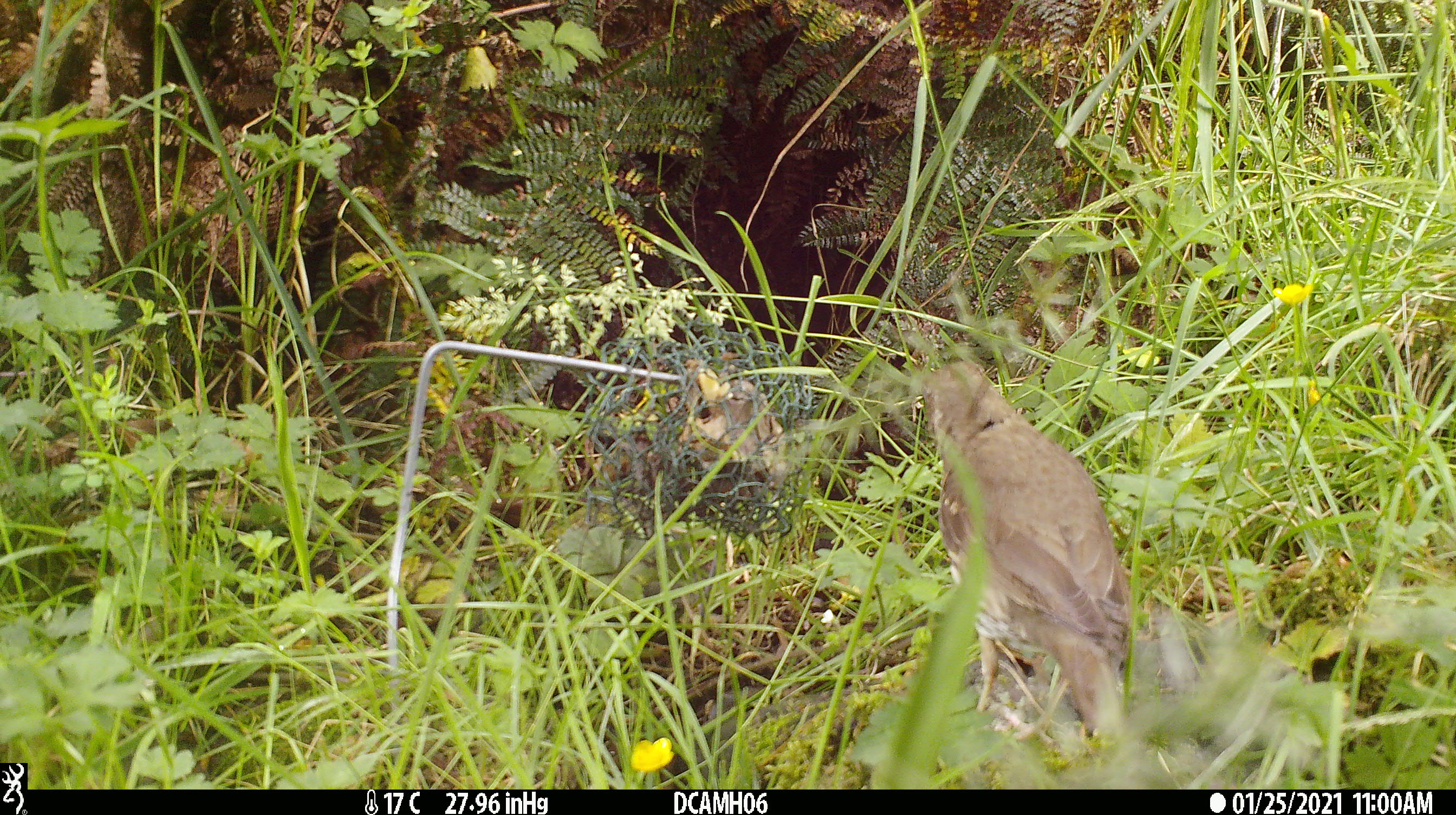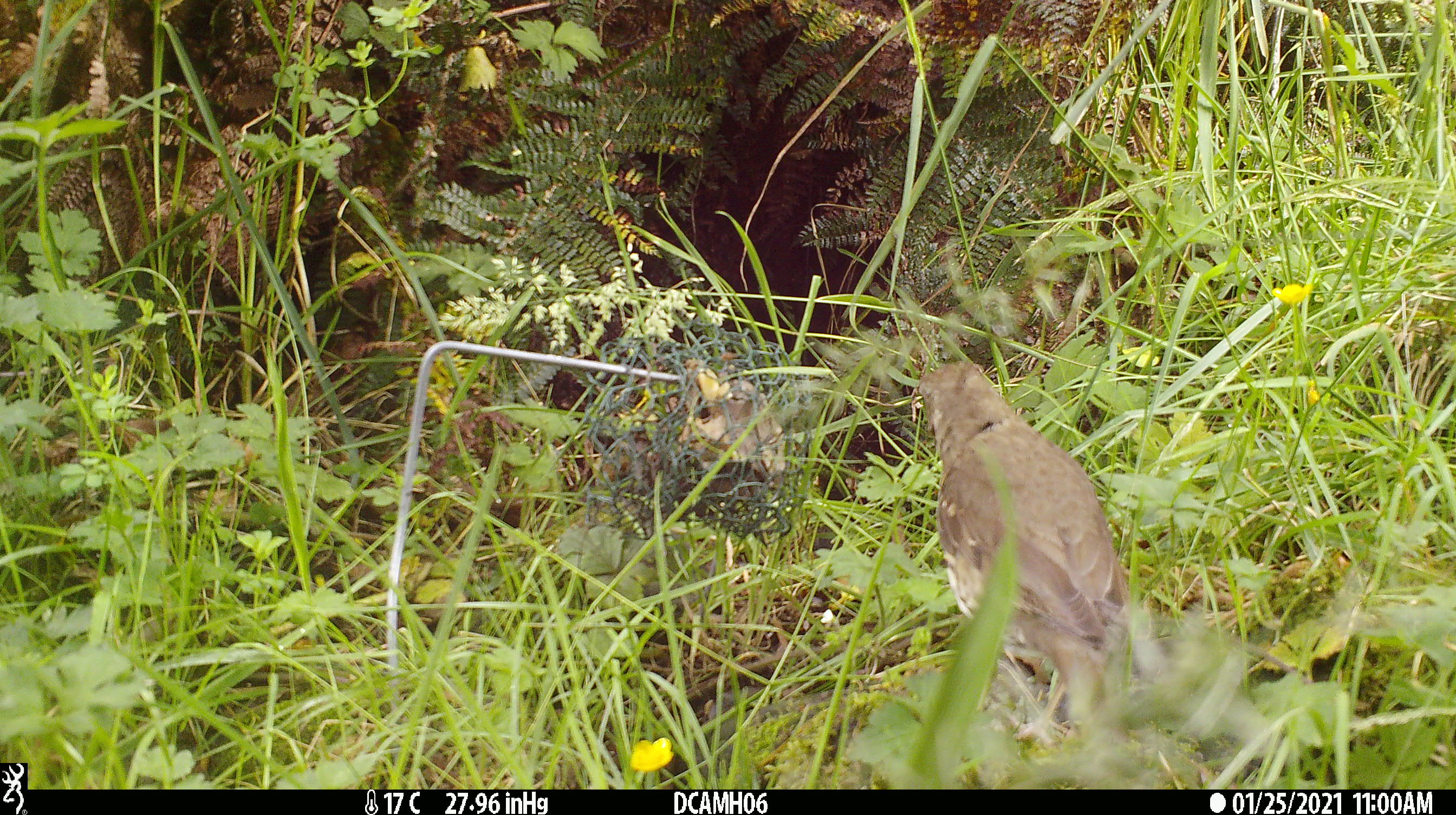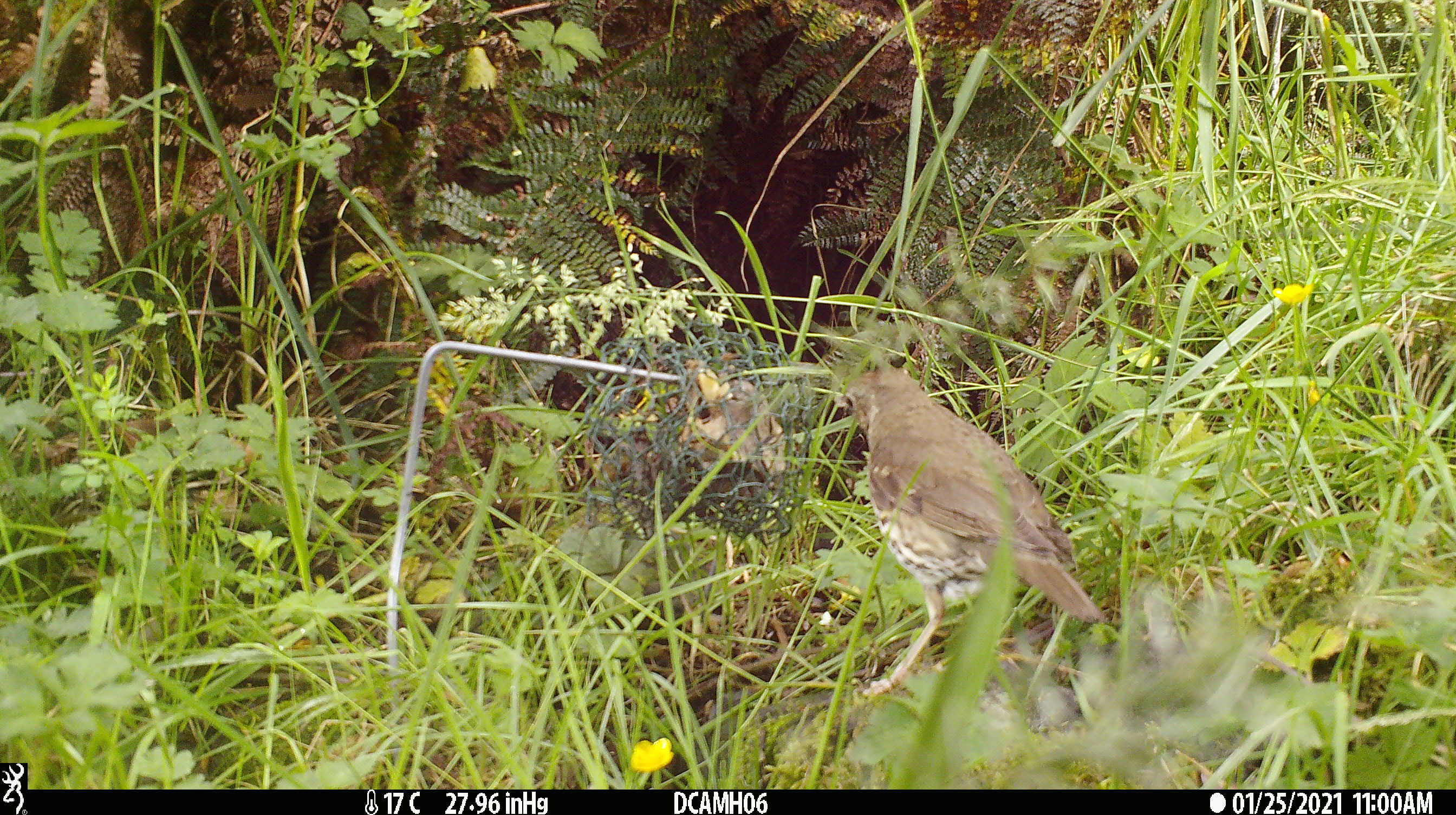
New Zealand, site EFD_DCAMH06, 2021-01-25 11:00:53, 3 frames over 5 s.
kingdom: Animalia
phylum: Chordata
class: Aves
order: Passeriformes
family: Turdidae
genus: Turdus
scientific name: Turdus philomelos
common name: song thrush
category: thrush